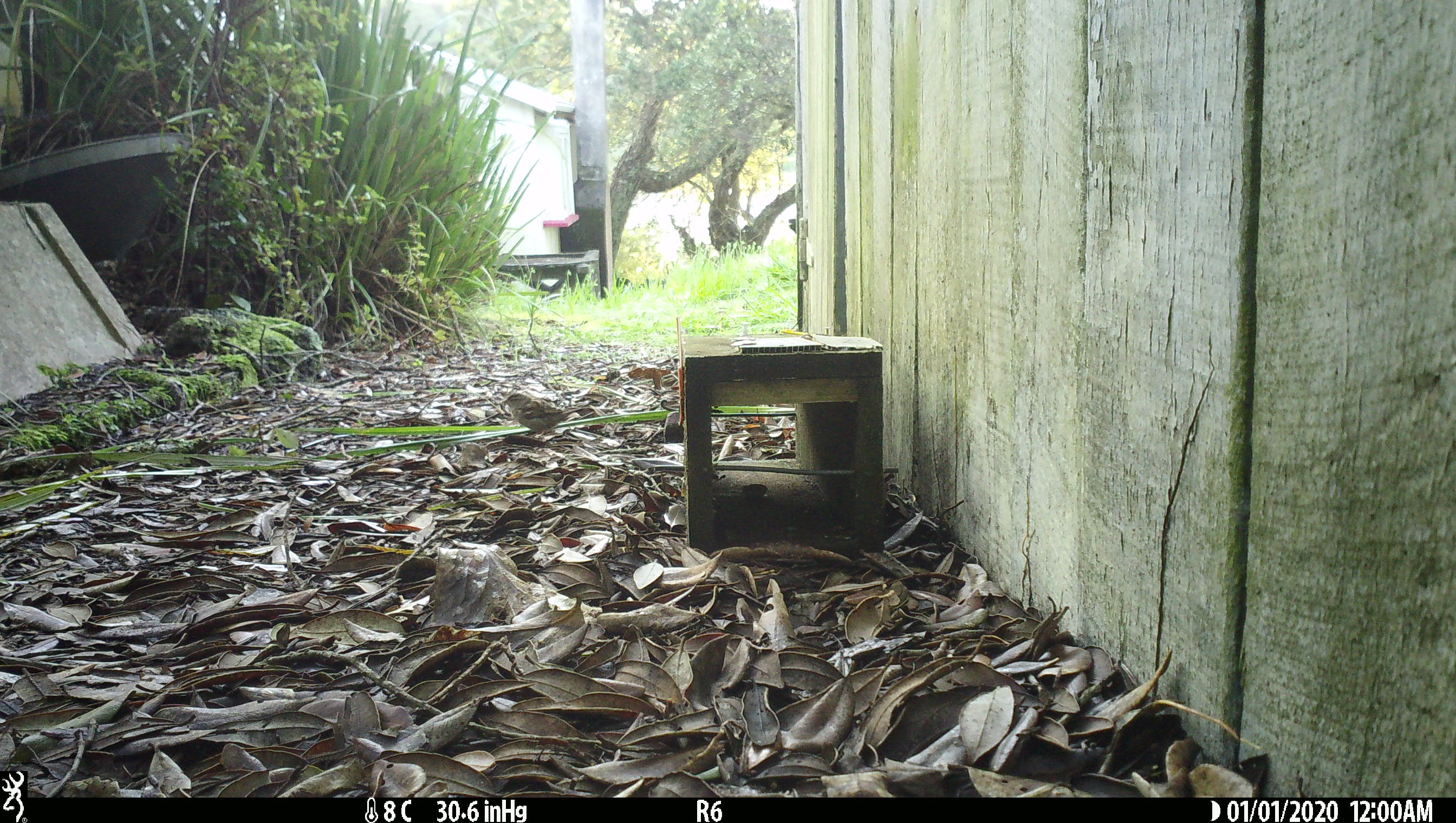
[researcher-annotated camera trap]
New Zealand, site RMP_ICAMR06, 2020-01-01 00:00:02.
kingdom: Animalia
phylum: Chordata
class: Aves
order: Passeriformes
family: Passeridae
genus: Passer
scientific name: Passer domesticus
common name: house sparrow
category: sparrow